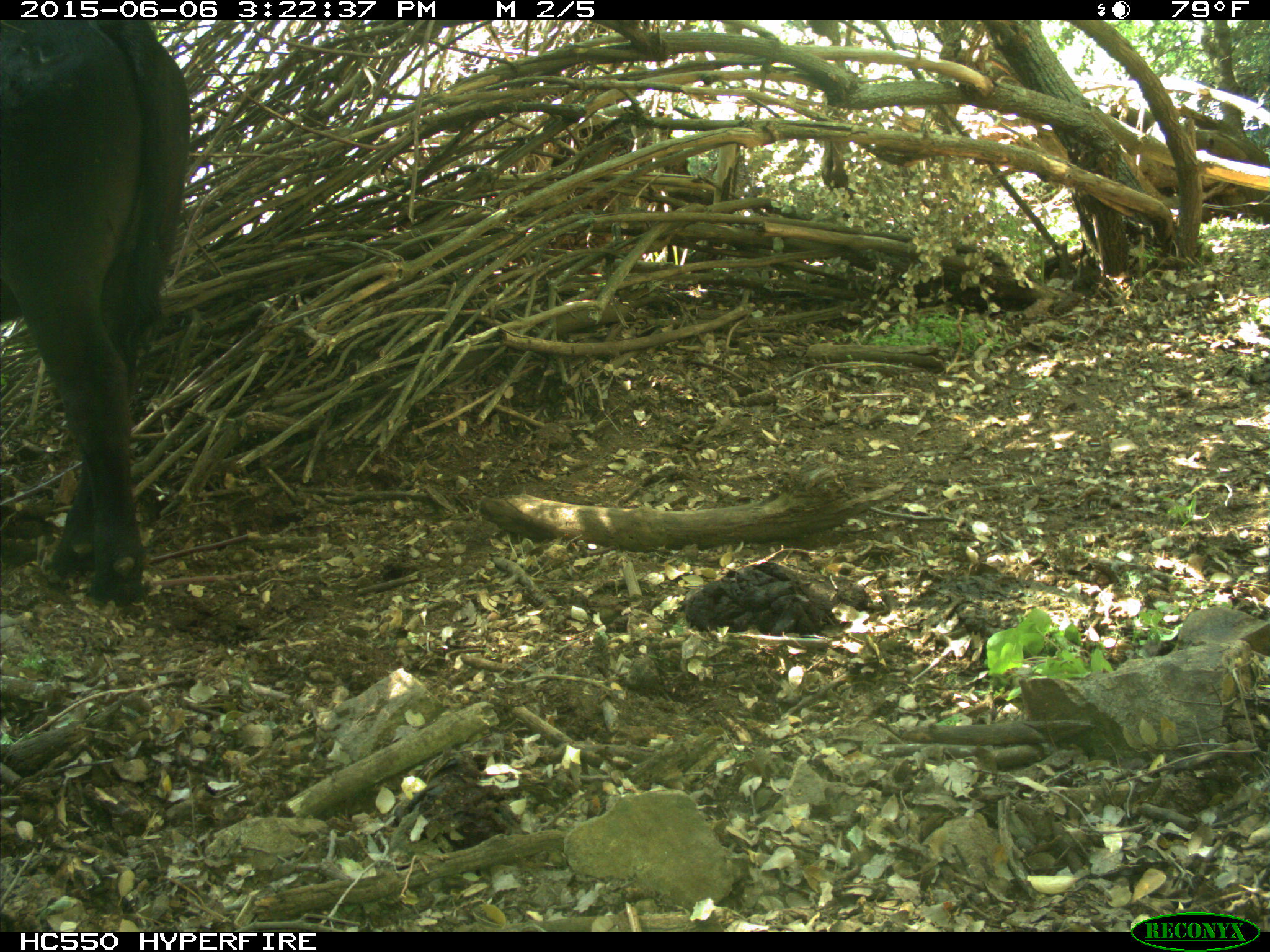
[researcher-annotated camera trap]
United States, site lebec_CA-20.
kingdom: Animalia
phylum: Chordata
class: Mammalia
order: Artiodactyla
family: Bovidae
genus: Bos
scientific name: Bos taurus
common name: domestic cow